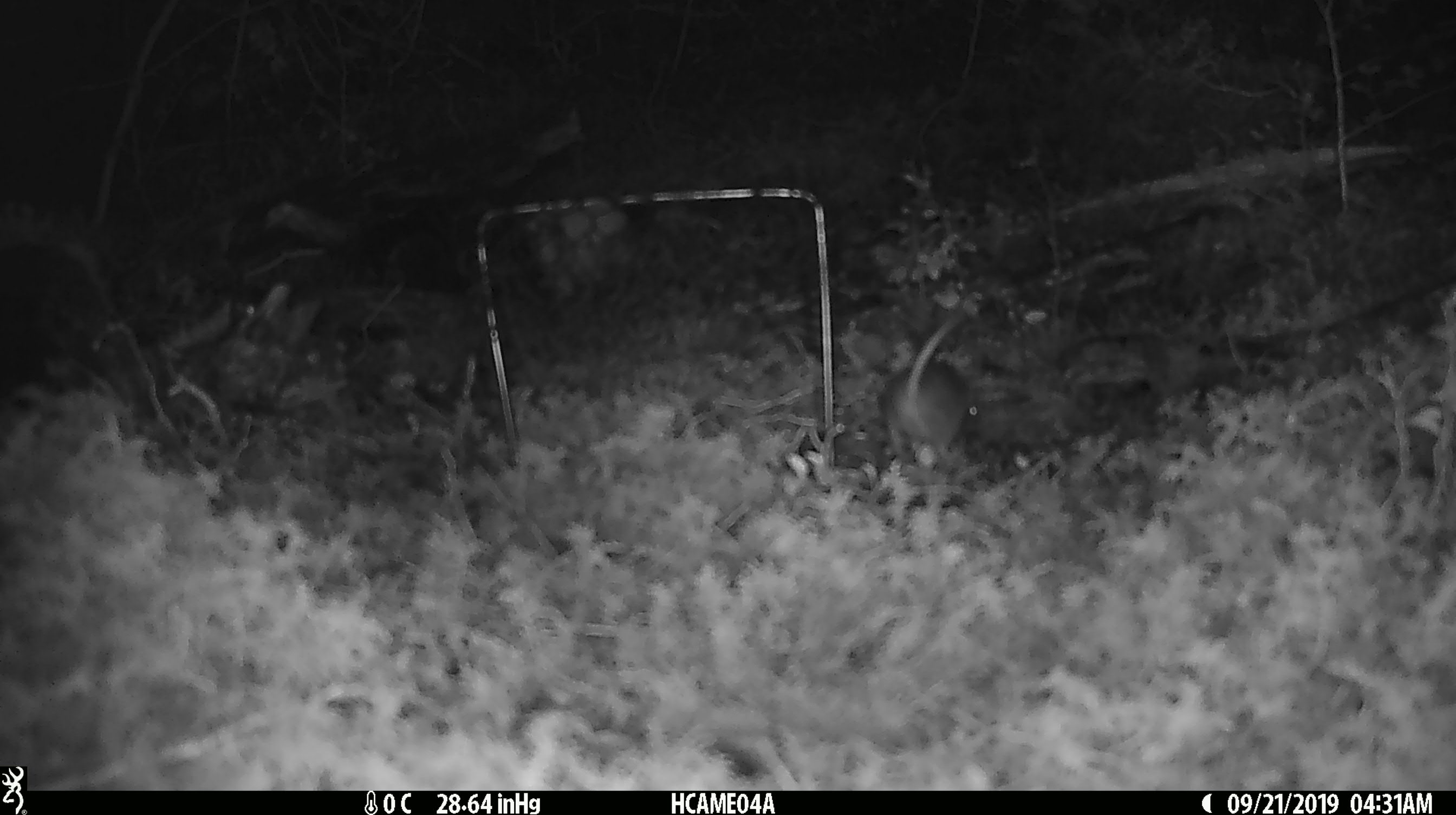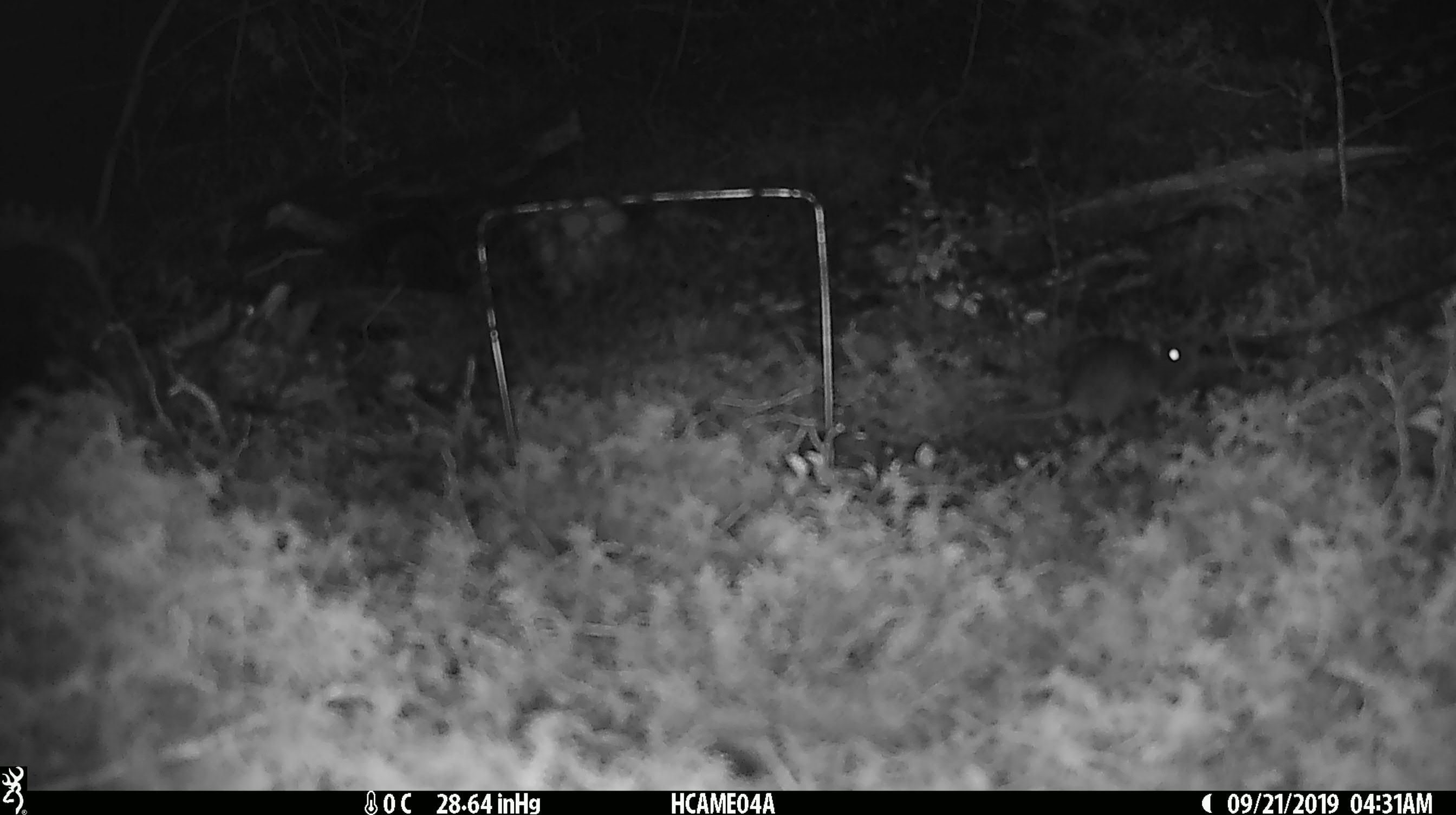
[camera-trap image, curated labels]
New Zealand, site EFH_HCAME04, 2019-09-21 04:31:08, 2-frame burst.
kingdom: Animalia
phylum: Chordata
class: Mammalia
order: Rodentia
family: Muridae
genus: Mus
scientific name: Mus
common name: mouse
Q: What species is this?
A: Mouse (Mus).